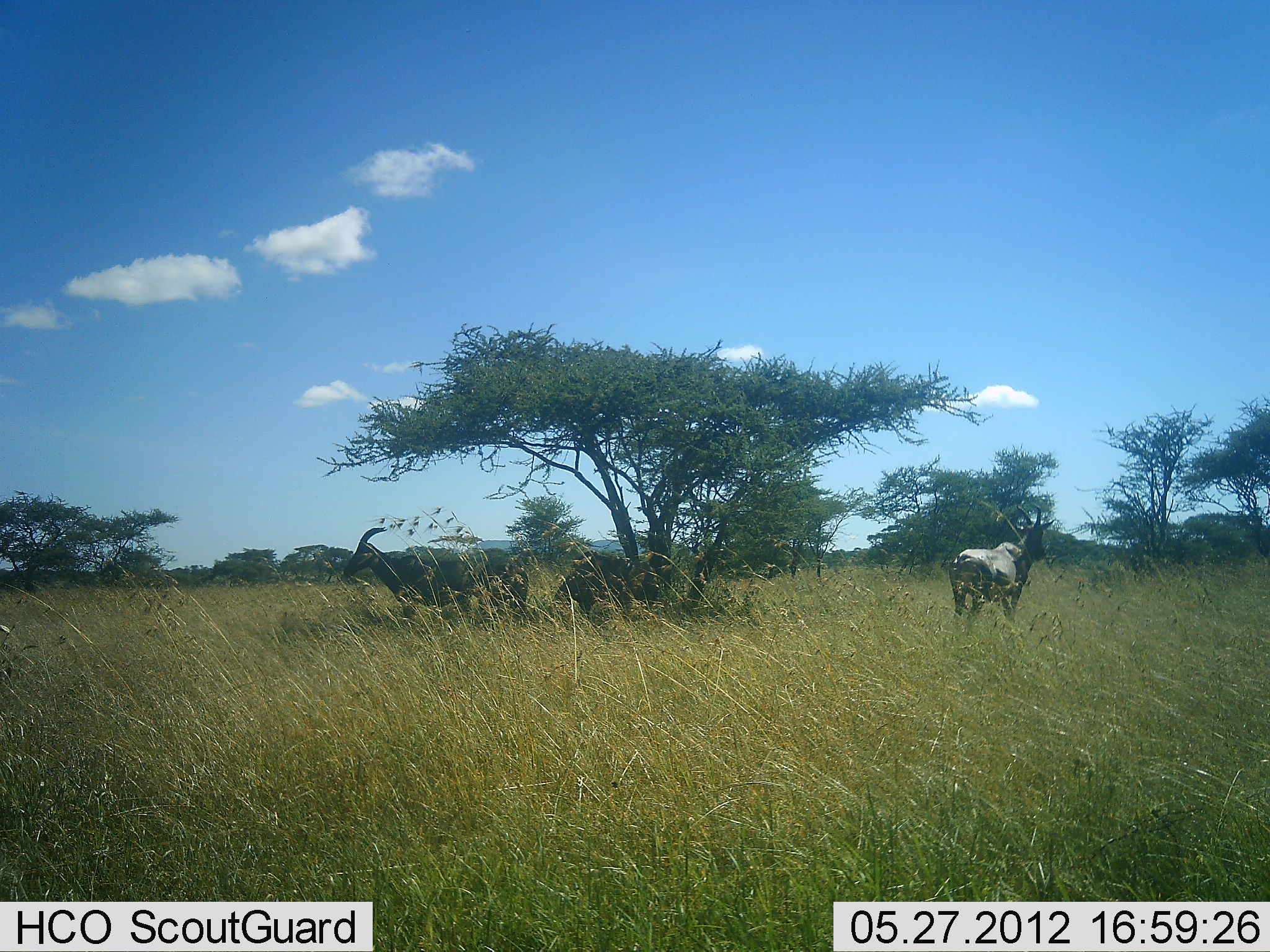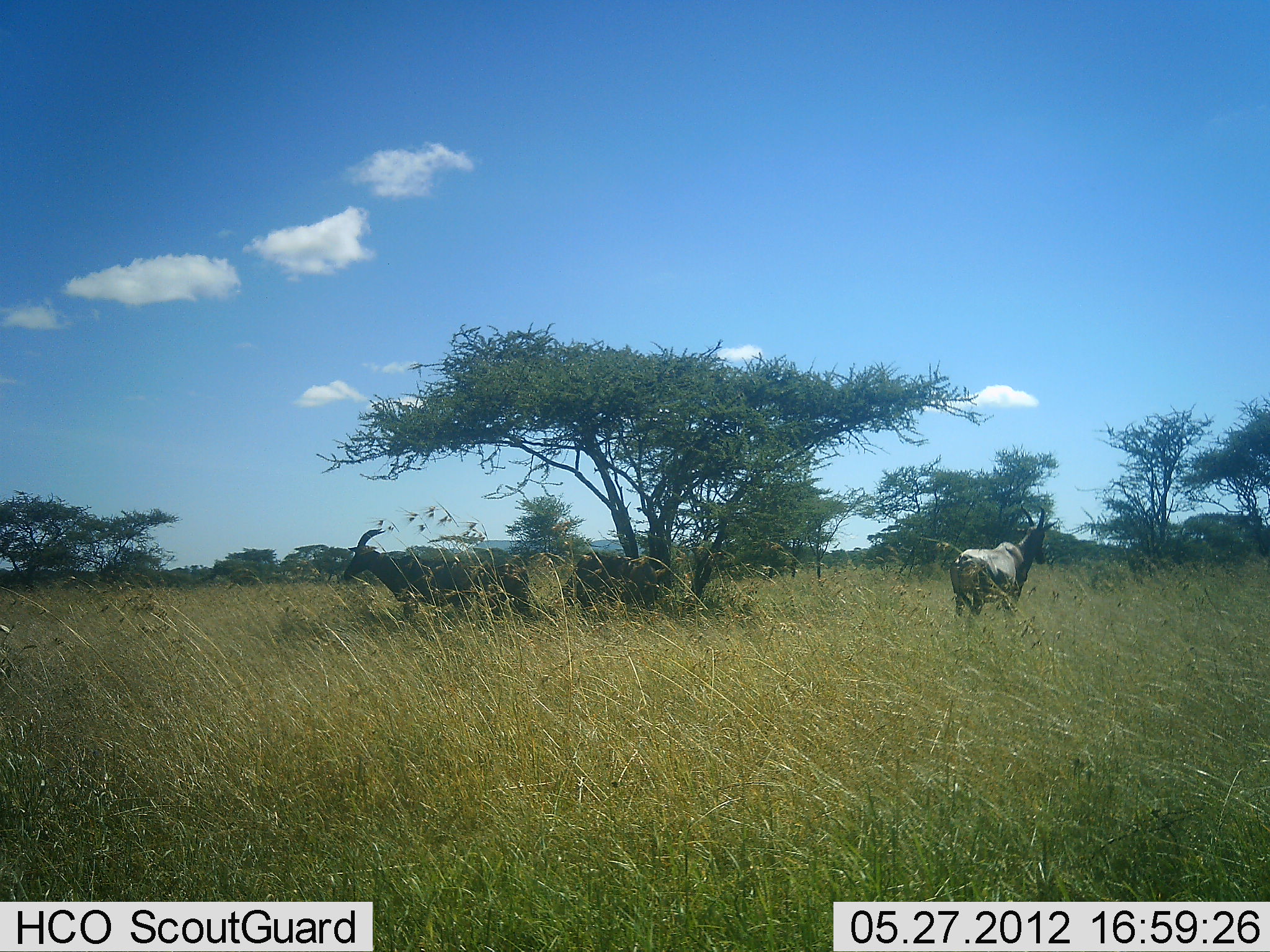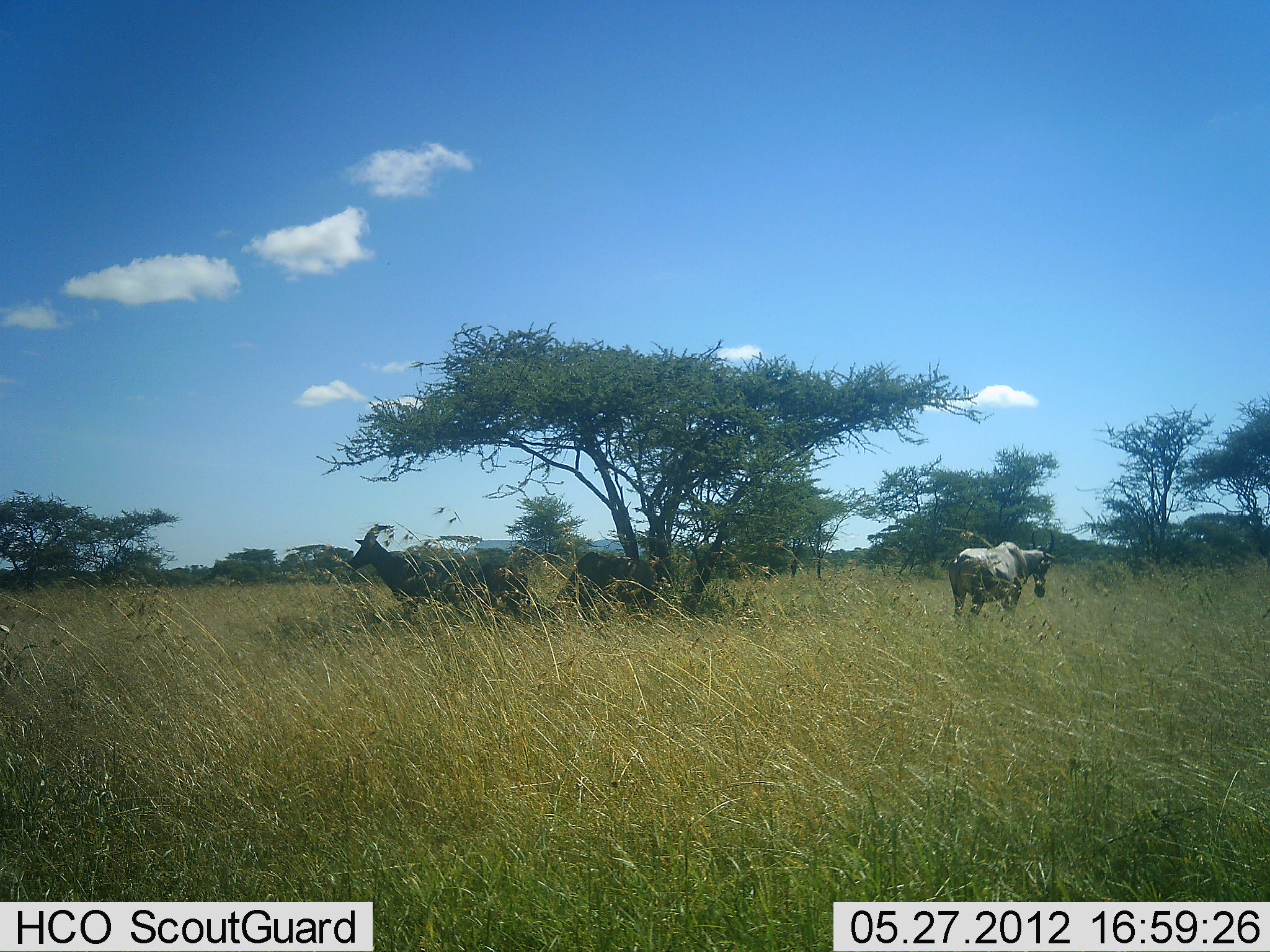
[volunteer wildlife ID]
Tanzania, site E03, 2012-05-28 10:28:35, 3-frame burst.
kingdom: Animalia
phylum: Chordata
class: Mammalia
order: Artiodactyla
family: Bovidae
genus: Damaliscus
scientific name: Damaliscus lunatus jimela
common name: topi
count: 3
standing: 90%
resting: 10%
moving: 0%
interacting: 0%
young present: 0%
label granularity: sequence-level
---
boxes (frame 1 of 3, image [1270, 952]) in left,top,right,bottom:
animal: 948,506,1057,646; 343,528,474,633; 545,551,661,623; 466,563,529,623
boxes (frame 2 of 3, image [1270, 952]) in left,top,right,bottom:
animal: 342,529,490,626; 948,504,1055,636; 549,552,666,622; 457,563,532,621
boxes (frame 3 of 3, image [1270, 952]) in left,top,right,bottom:
animal: 346,525,476,624; 948,530,1056,626; 545,553,659,639; 468,562,531,625